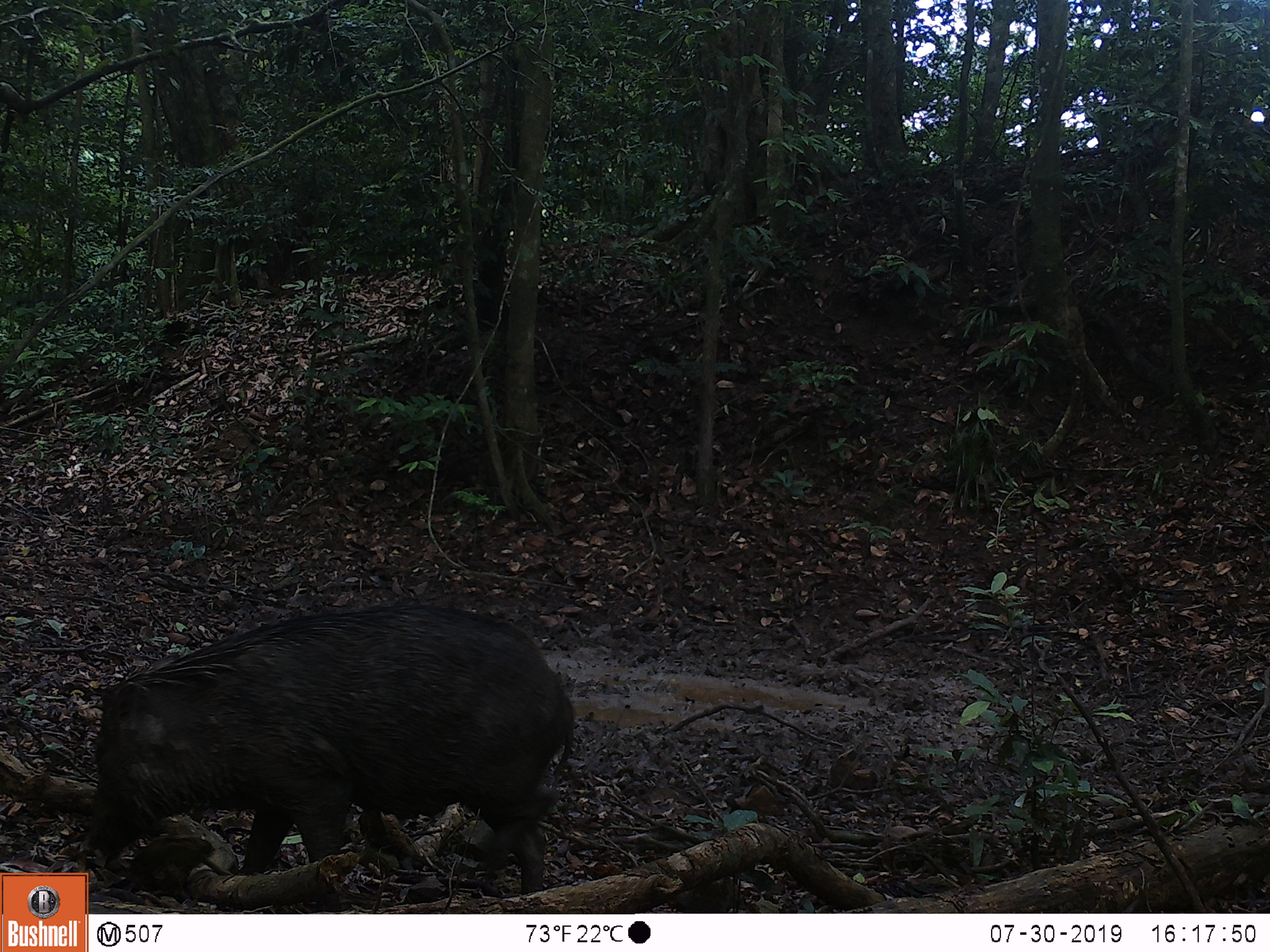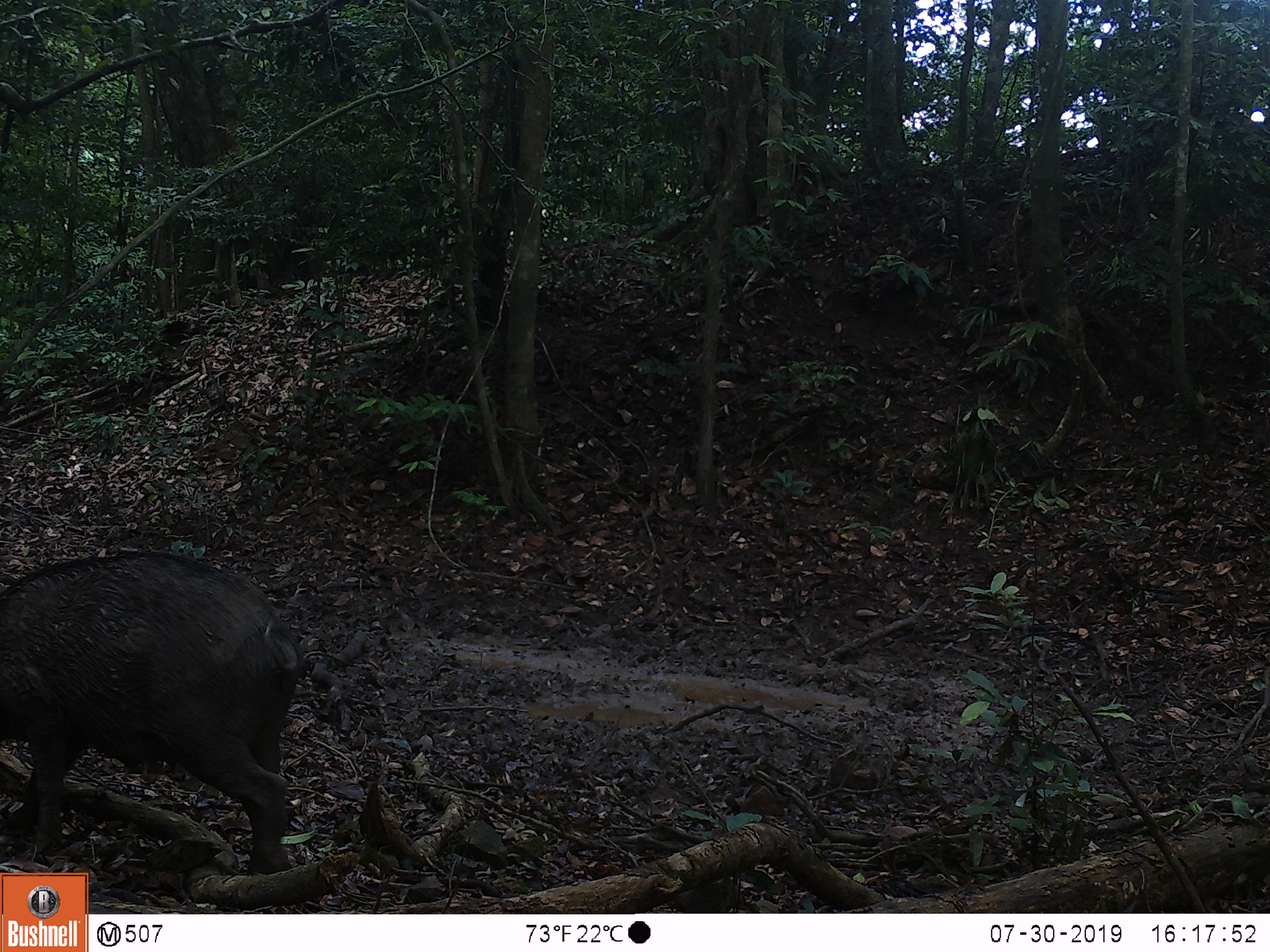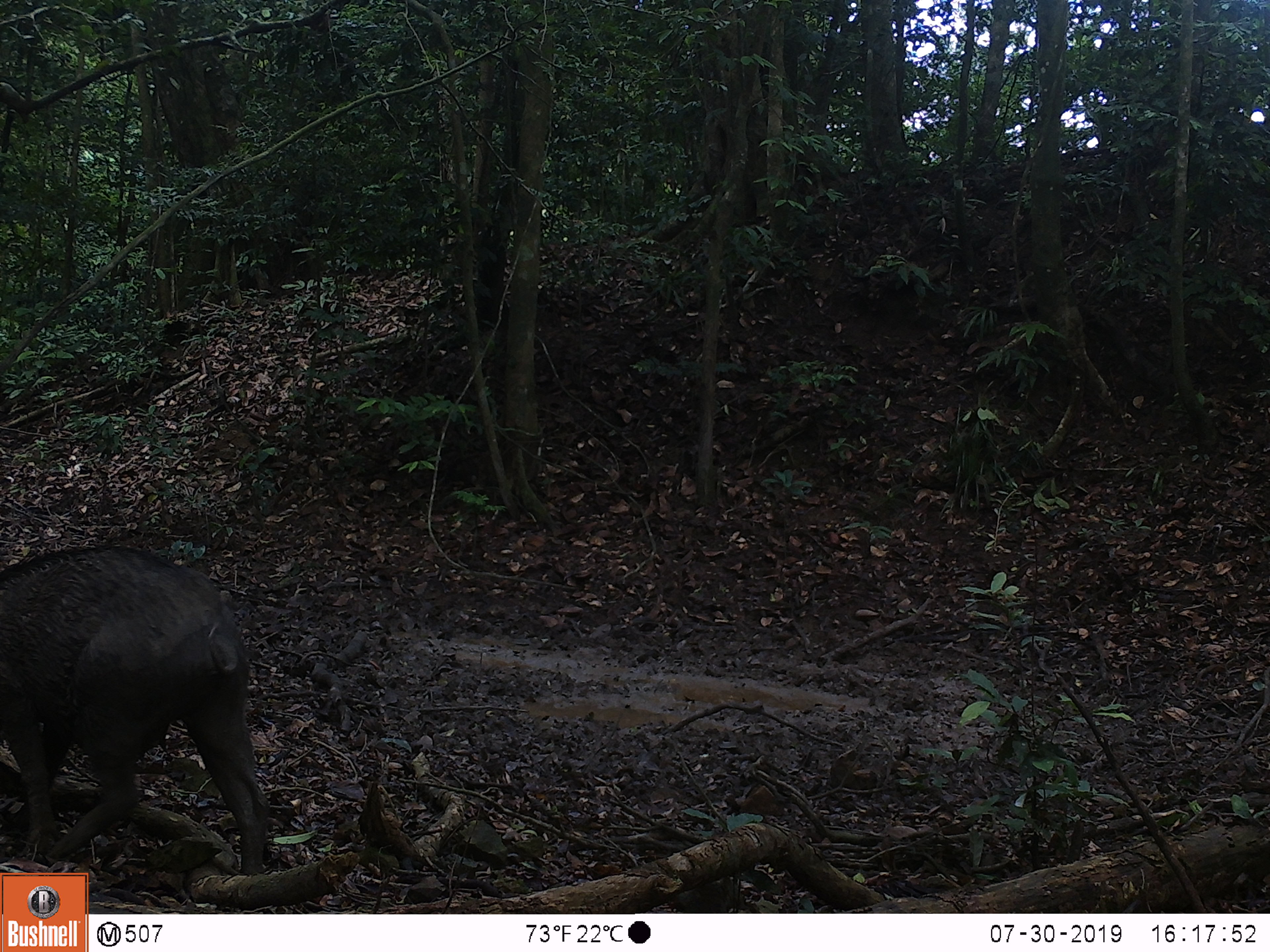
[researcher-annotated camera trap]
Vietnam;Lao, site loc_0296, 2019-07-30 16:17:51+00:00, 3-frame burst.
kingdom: Animalia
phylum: Chordata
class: Mammalia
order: Artiodactyla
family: Suidae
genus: Sus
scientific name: Sus scrofa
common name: eurasian wild pig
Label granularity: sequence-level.